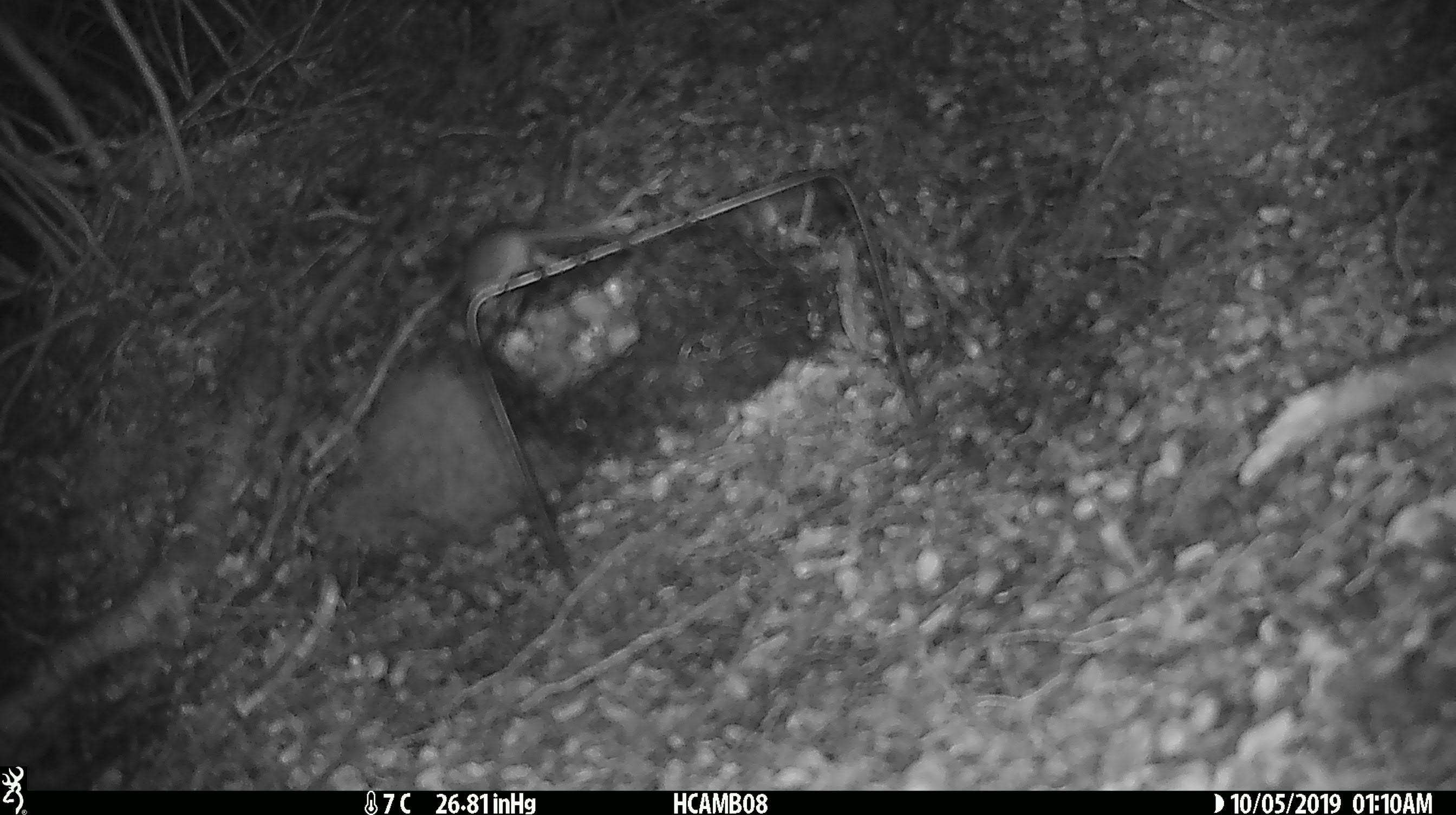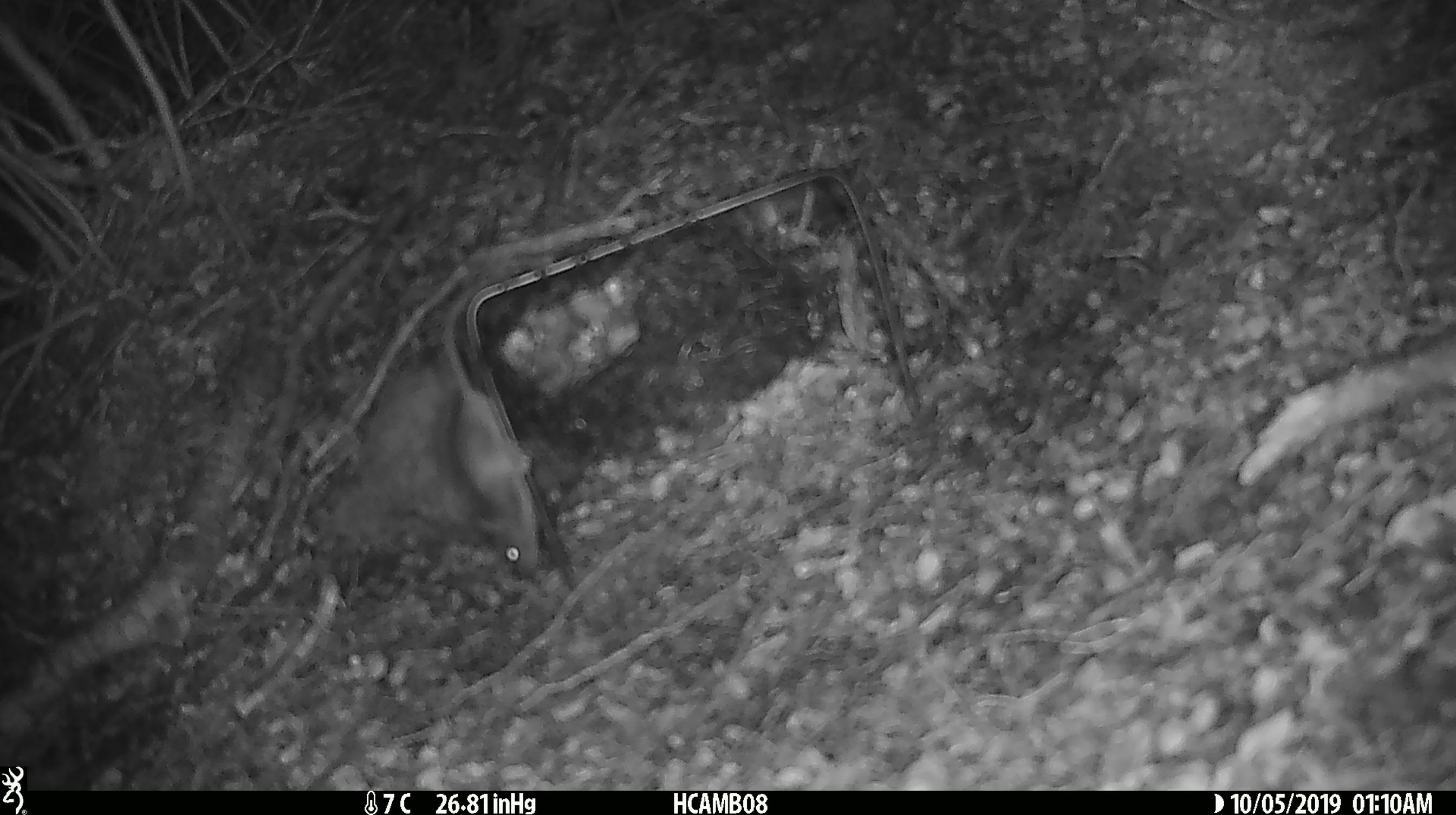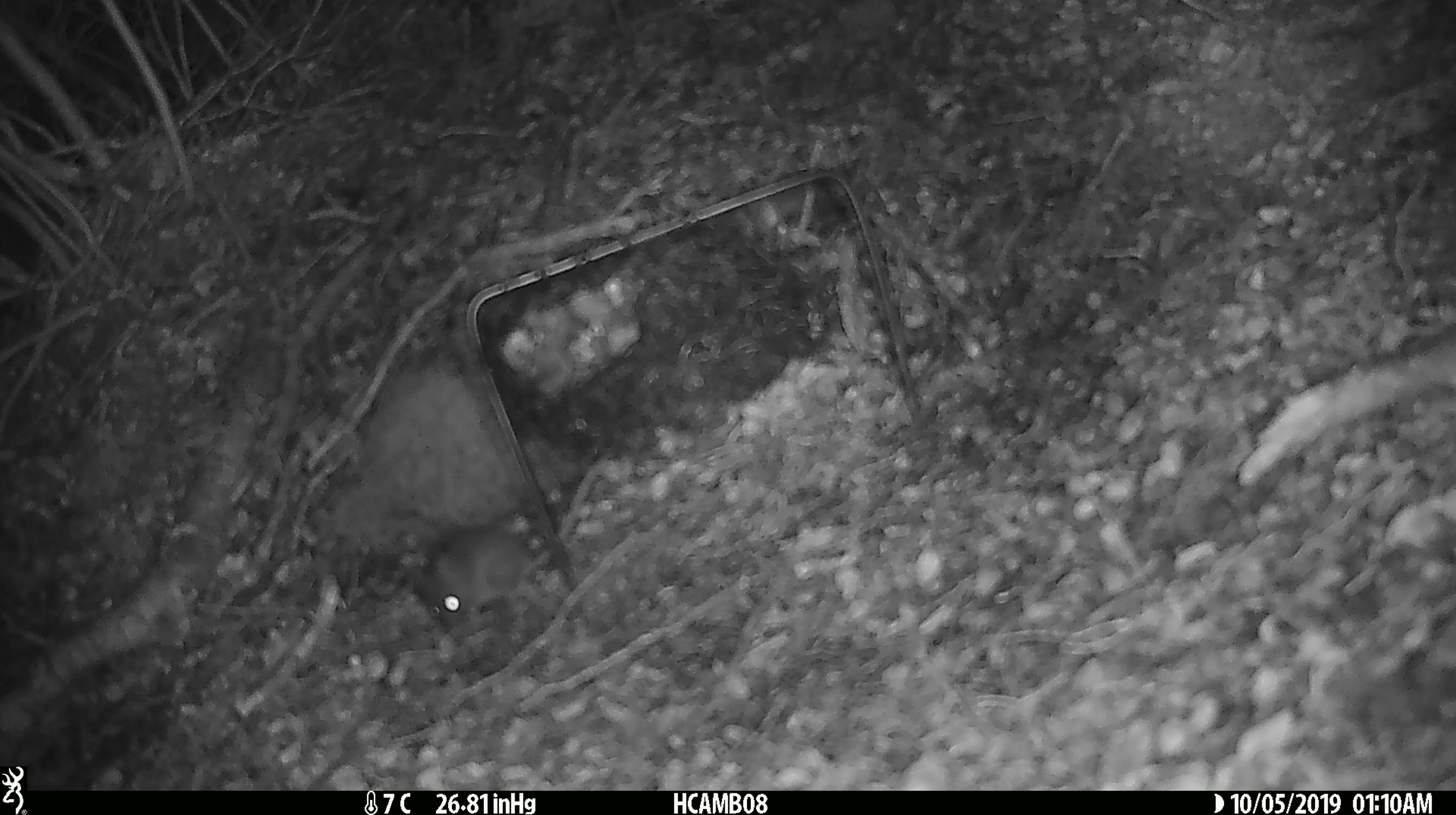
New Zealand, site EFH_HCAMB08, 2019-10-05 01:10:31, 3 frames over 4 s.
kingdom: Animalia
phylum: Chordata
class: Mammalia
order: Rodentia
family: Muridae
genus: Mus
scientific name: Mus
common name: mouse